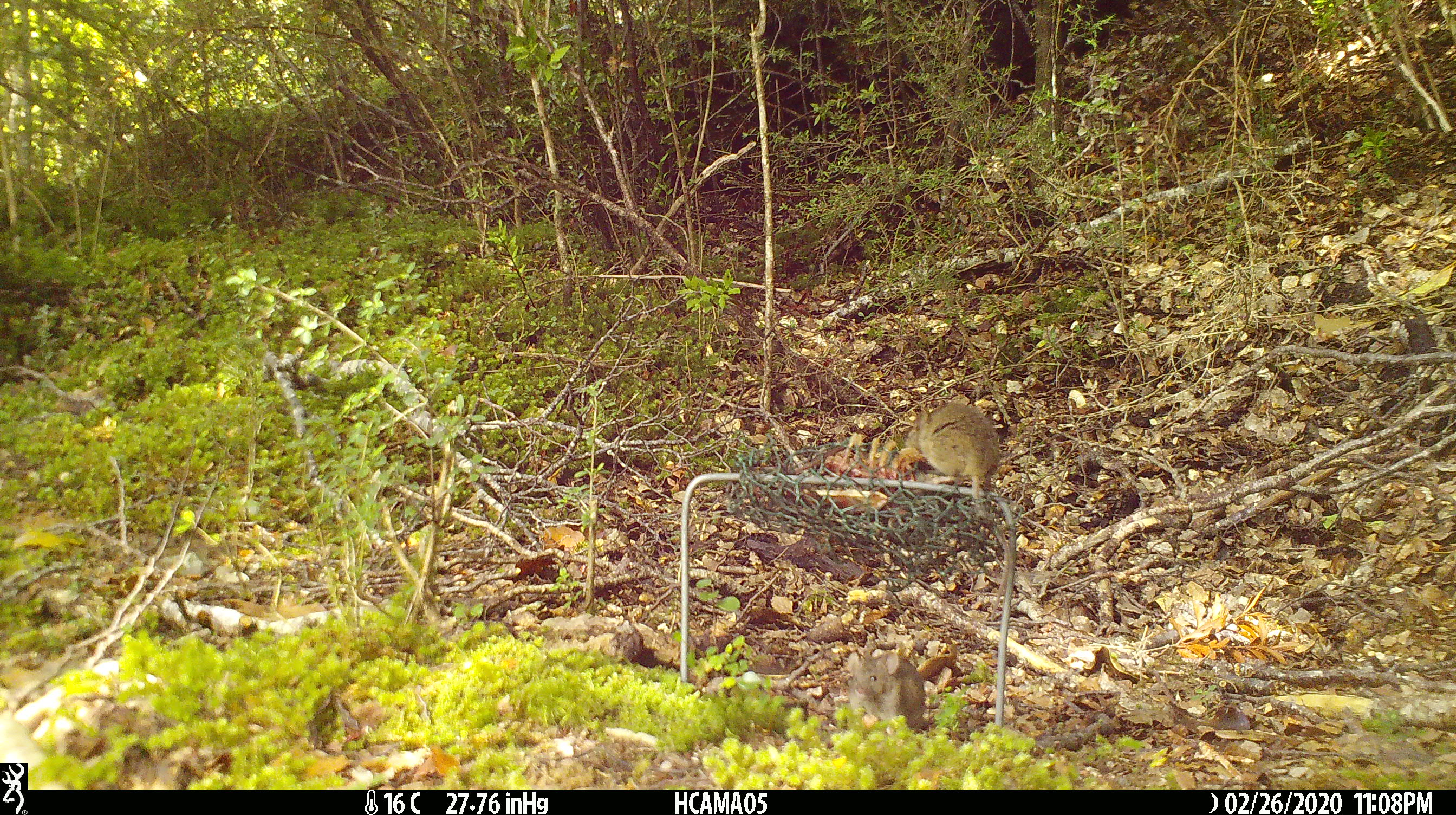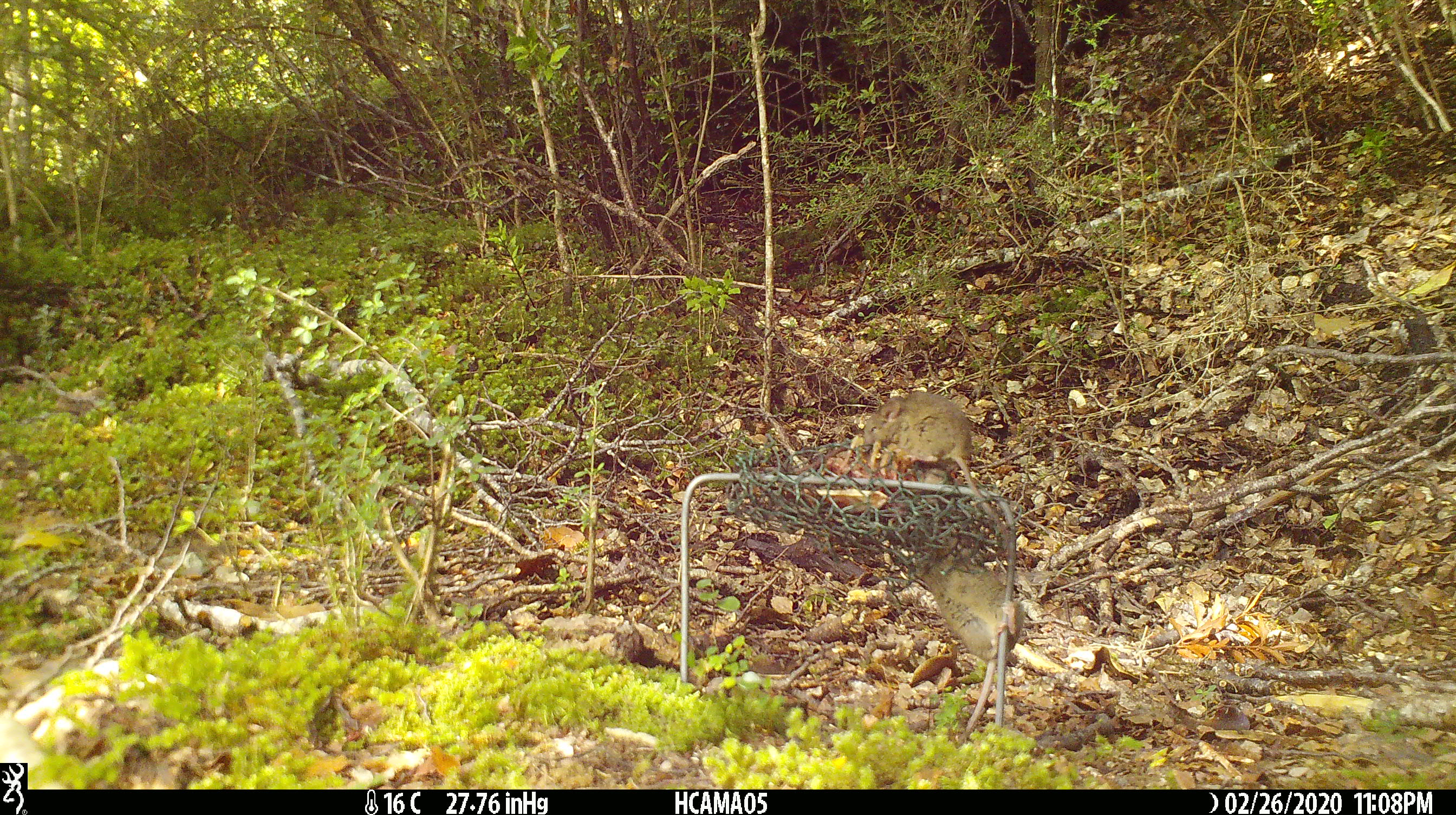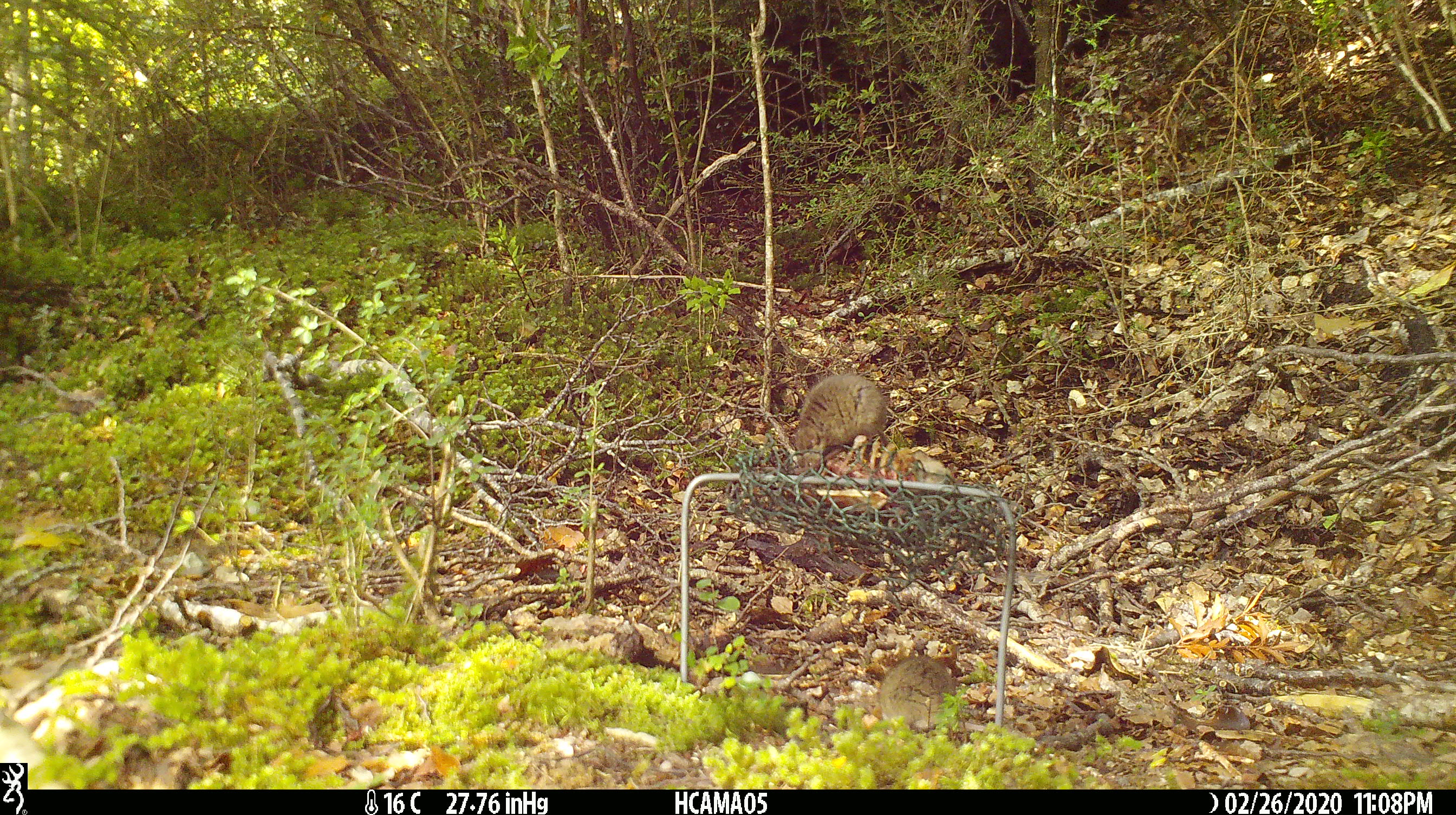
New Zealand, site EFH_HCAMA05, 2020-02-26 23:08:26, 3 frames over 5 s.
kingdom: Animalia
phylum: Chordata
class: Mammalia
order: Rodentia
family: Muridae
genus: Mus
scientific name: Mus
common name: mouse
Mouse (Mus).